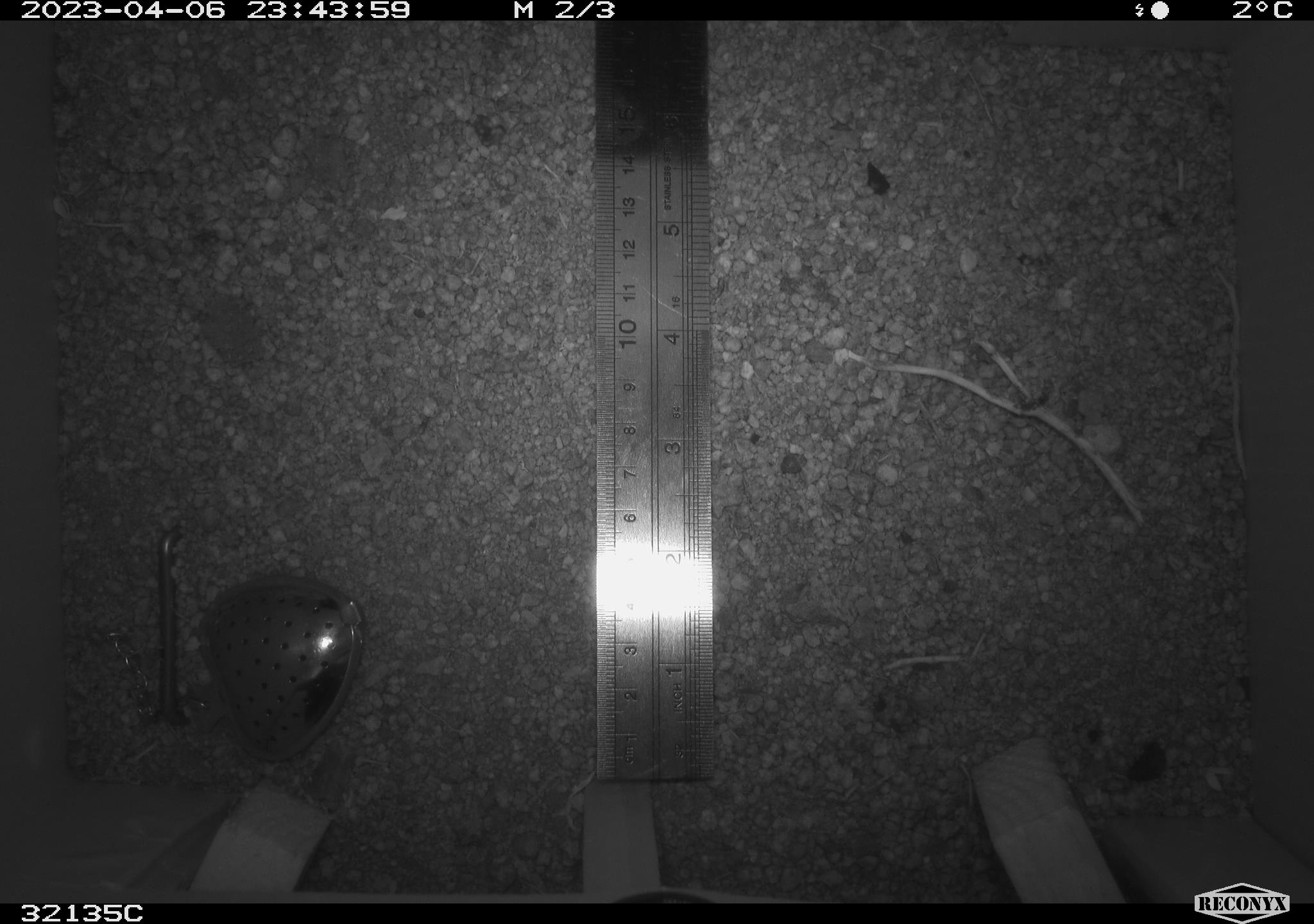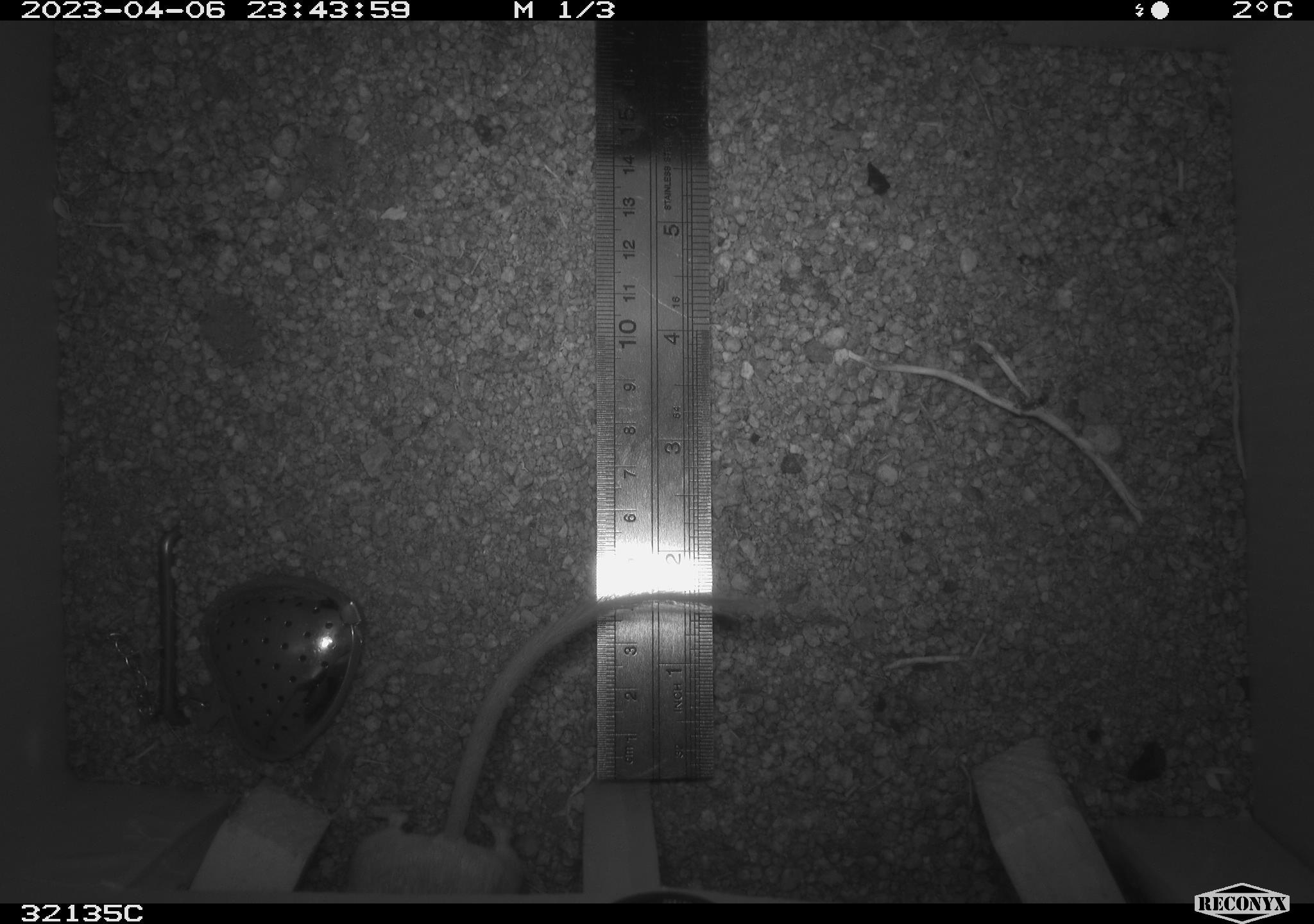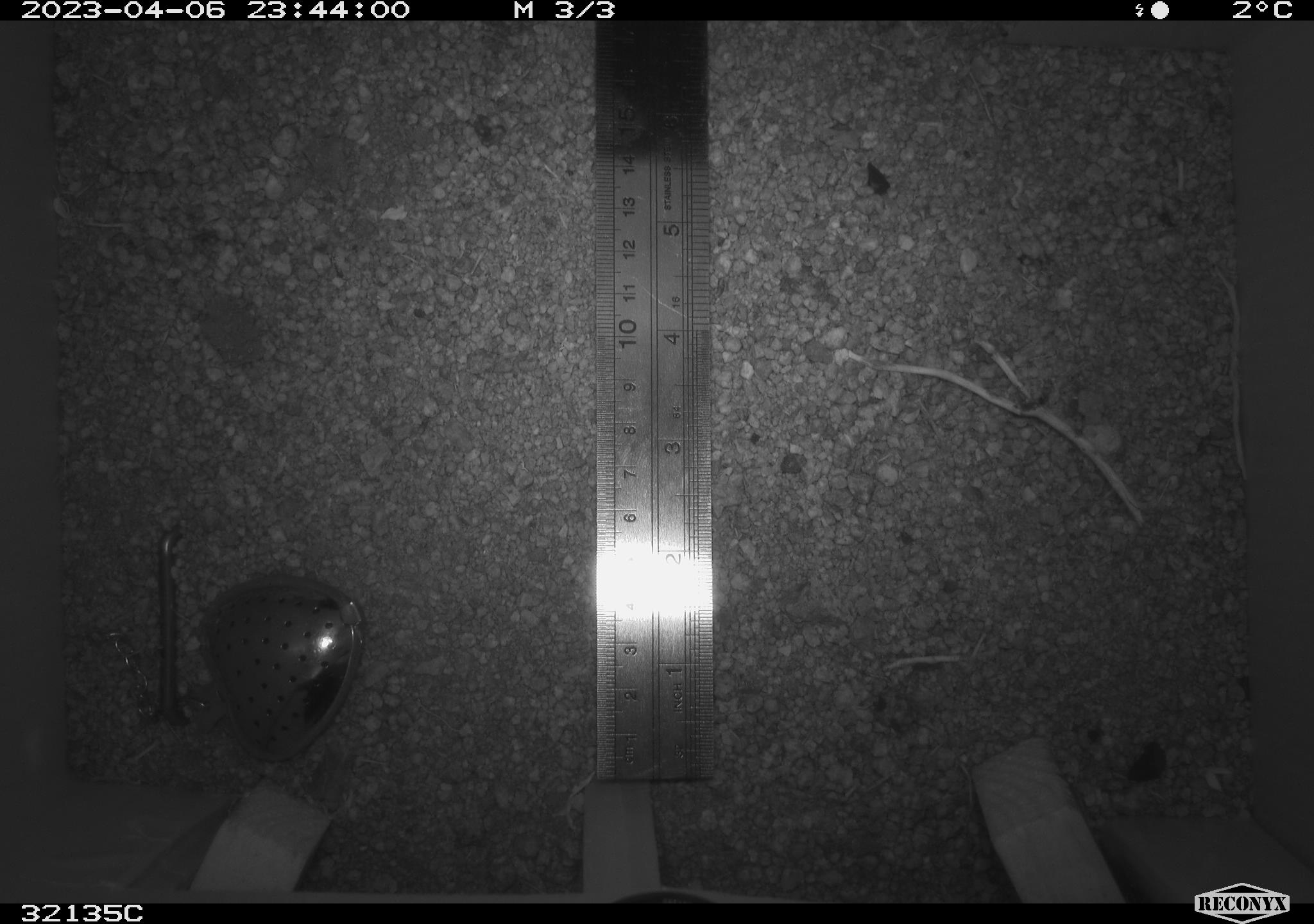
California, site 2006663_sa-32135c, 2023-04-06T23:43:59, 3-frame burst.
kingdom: Animalia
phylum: Chordata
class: Mammalia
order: Rodentia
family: Heteromyidae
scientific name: Heteromyidae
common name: kangaroo rats and pocket mice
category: heteromyidae family